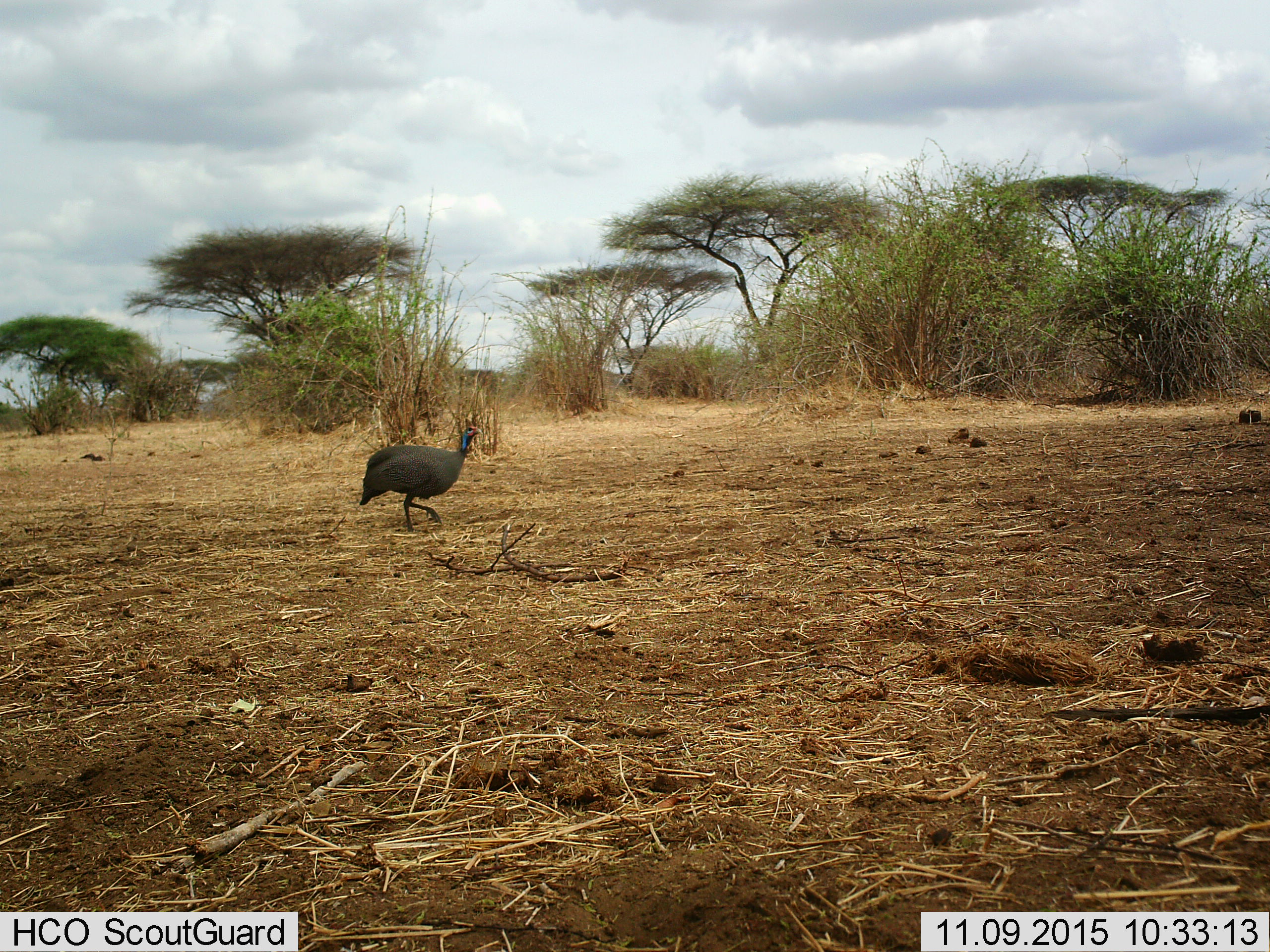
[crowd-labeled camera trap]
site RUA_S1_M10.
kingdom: Animalia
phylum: Chordata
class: Aves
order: Galliformes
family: Numididae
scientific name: Numididae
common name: guineafowl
Guineafowl (Numididae), count 1. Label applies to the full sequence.